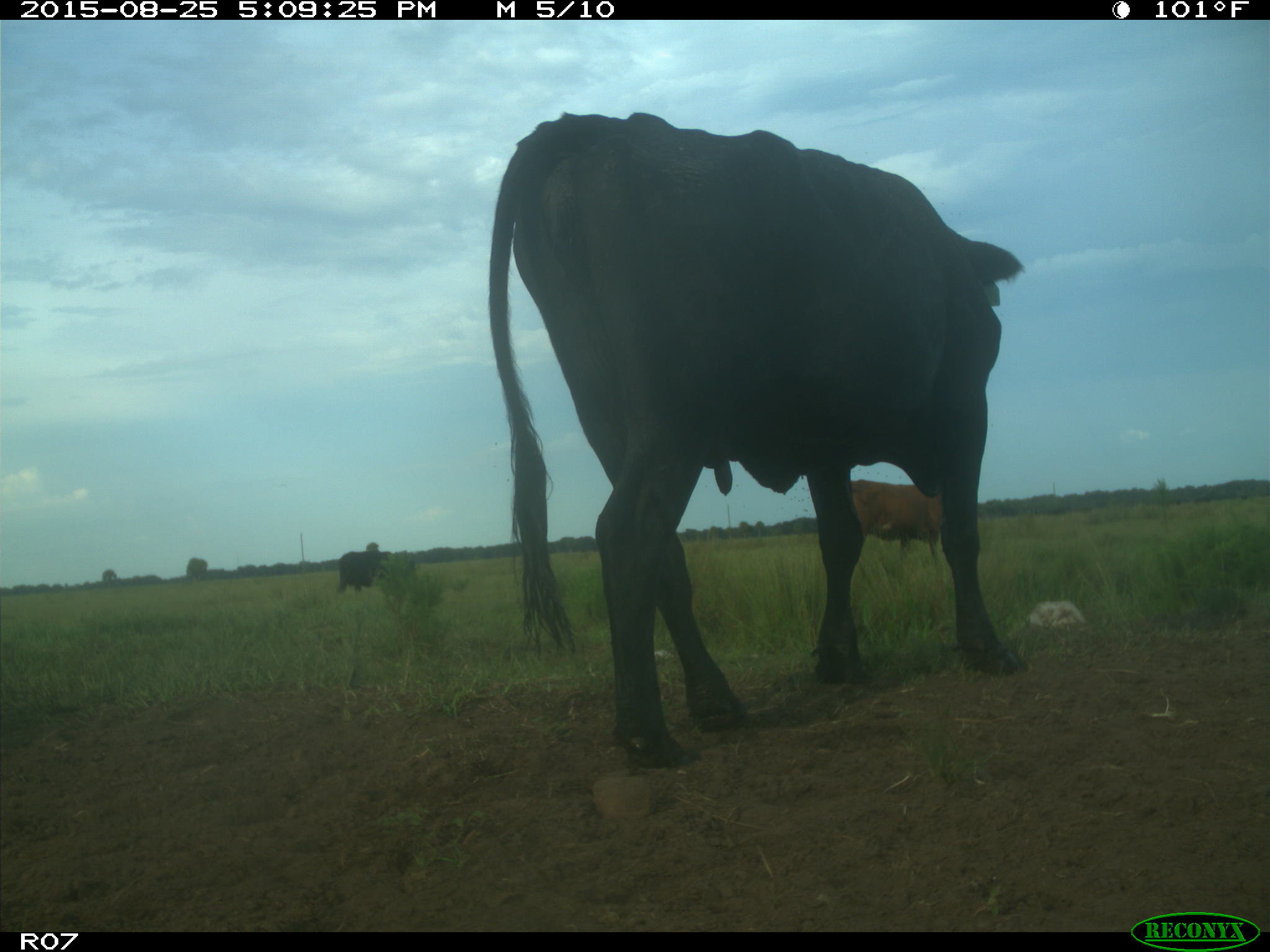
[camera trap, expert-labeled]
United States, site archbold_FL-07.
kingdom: Animalia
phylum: Chordata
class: Mammalia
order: Artiodactyla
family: Bovidae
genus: Bos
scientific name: Bos taurus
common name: domestic cow